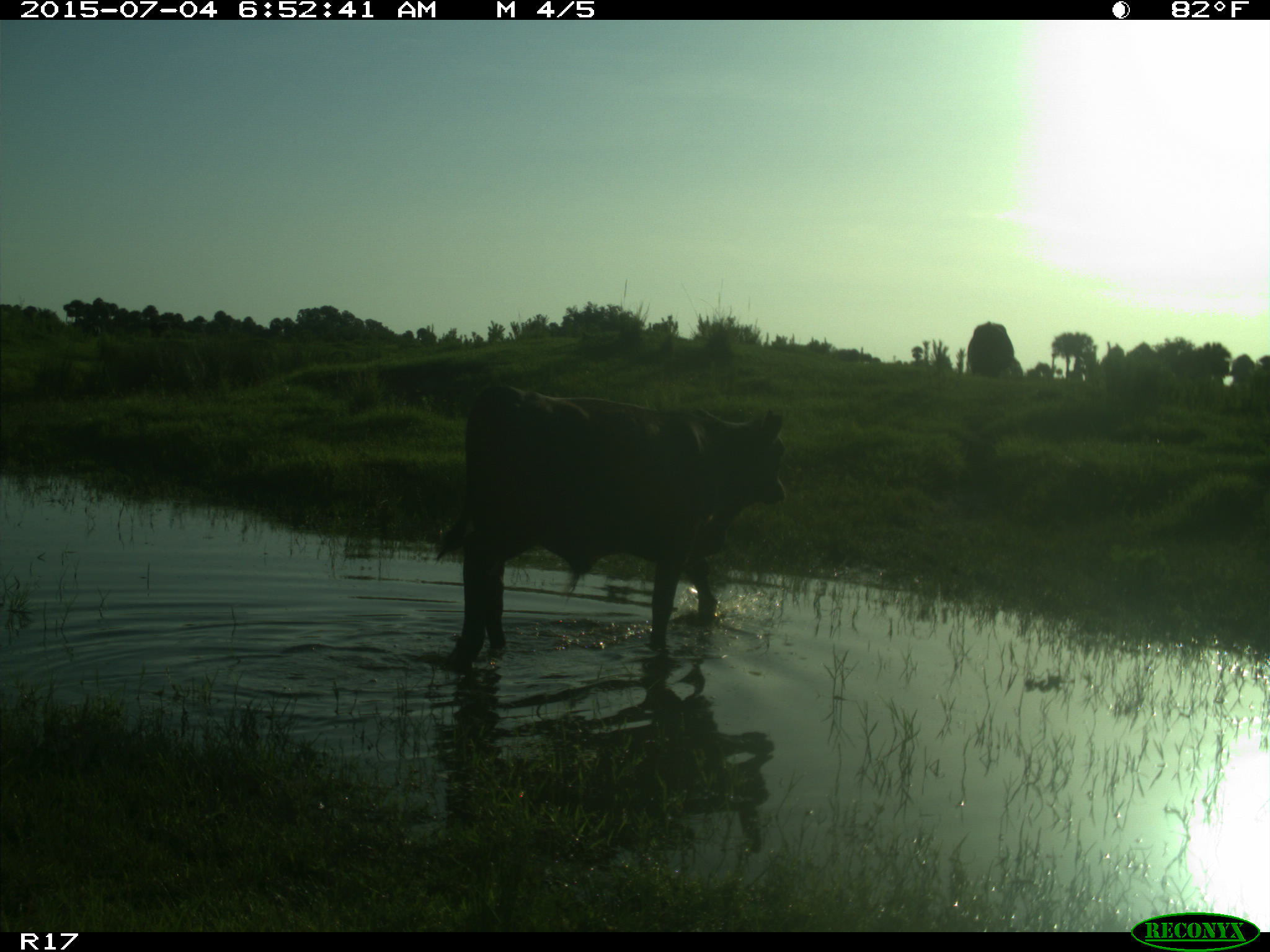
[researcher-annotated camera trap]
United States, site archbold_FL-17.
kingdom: Animalia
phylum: Chordata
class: Mammalia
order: Artiodactyla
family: Bovidae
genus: Bos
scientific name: Bos taurus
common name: domestic cow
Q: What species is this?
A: Bos taurus (domestic cow).